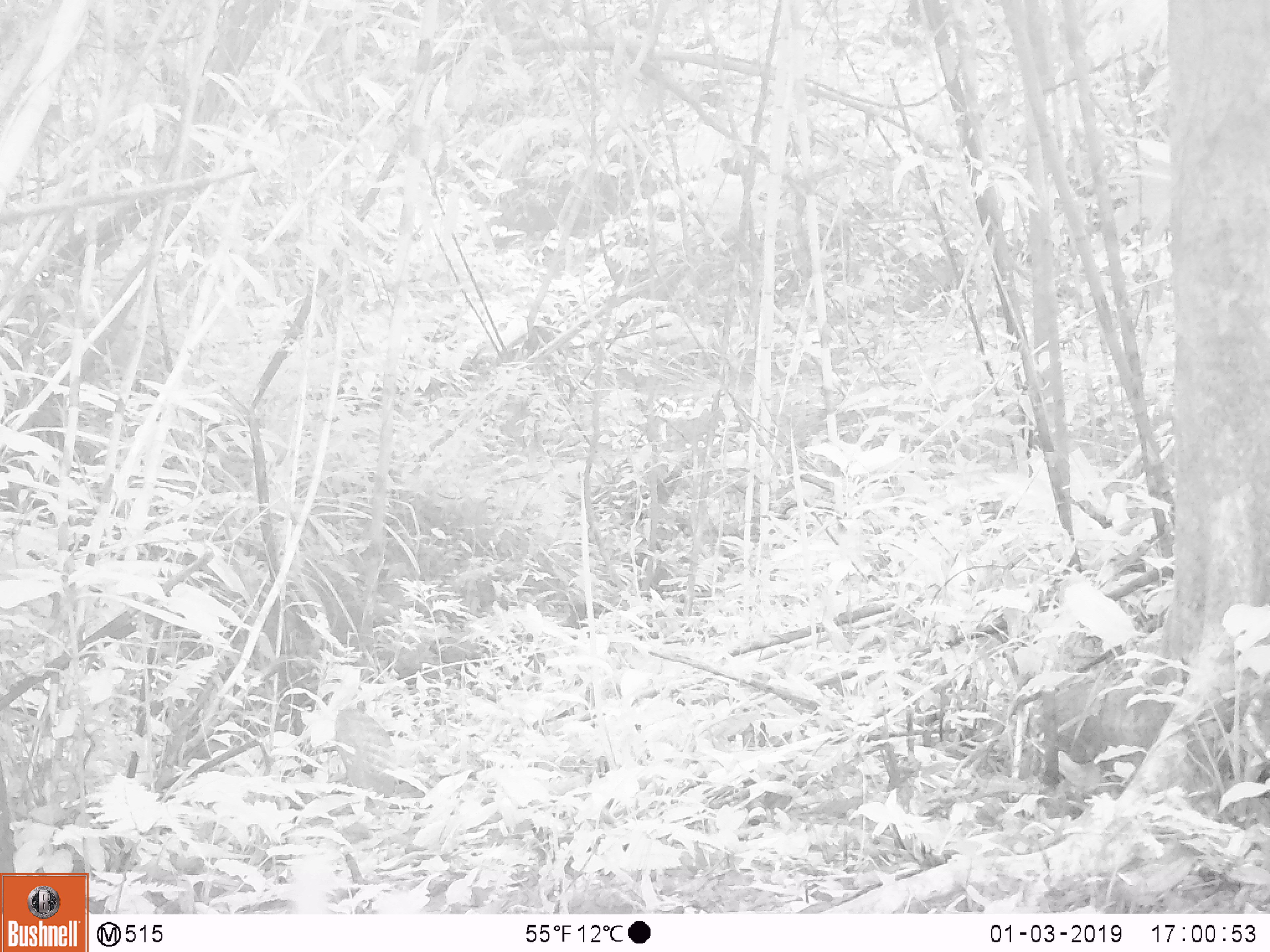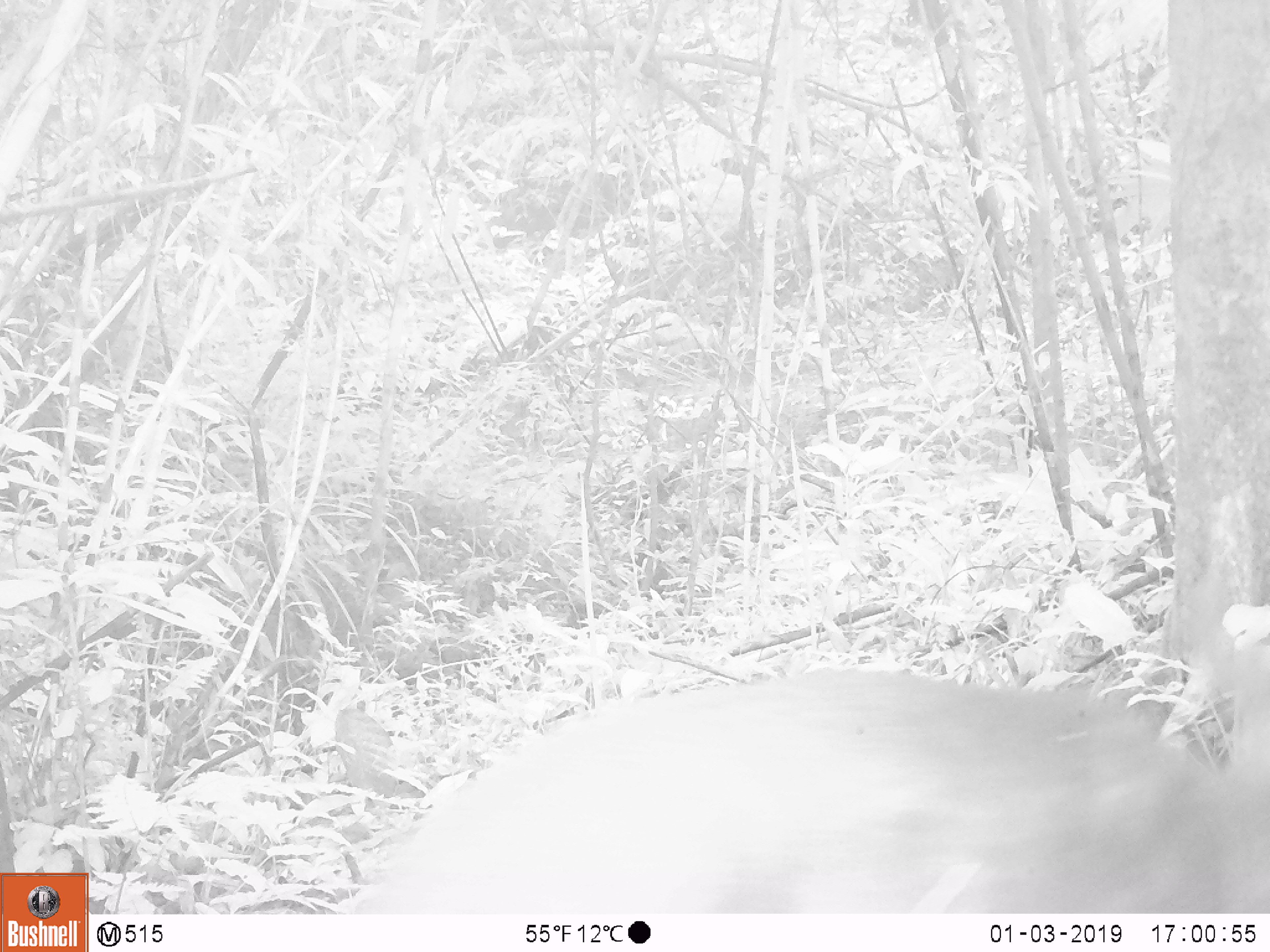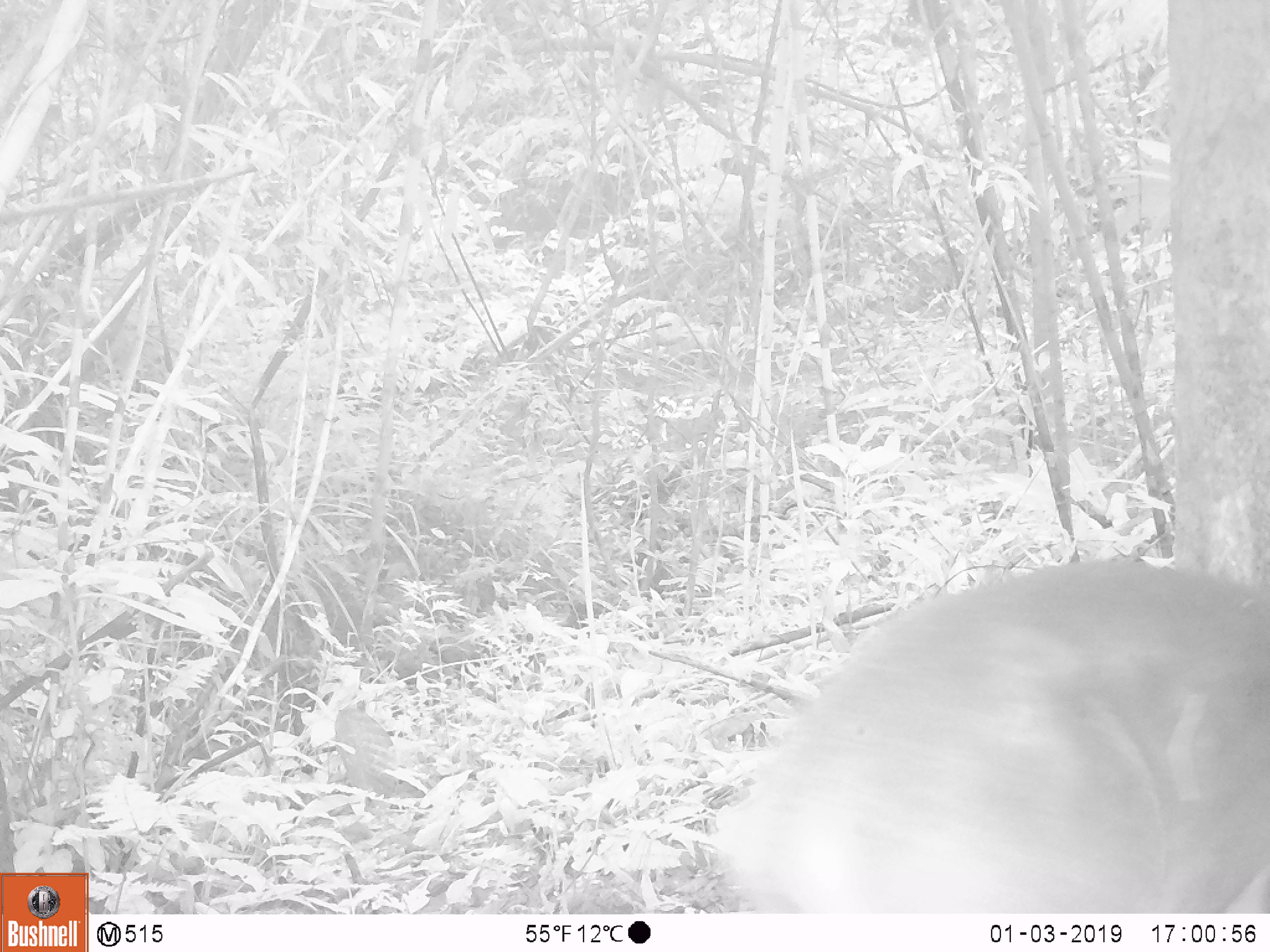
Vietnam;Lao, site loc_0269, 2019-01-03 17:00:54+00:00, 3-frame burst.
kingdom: Animalia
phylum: Chordata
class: Mammalia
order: Artiodactyla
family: Cervidae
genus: Muntiacus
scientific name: Muntiacus vuquangensis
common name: large-antlered muntjac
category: large antlered muntjac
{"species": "large antlered muntjac (large-antlered muntjac) (Muntiacus vuquangensis)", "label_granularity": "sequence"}